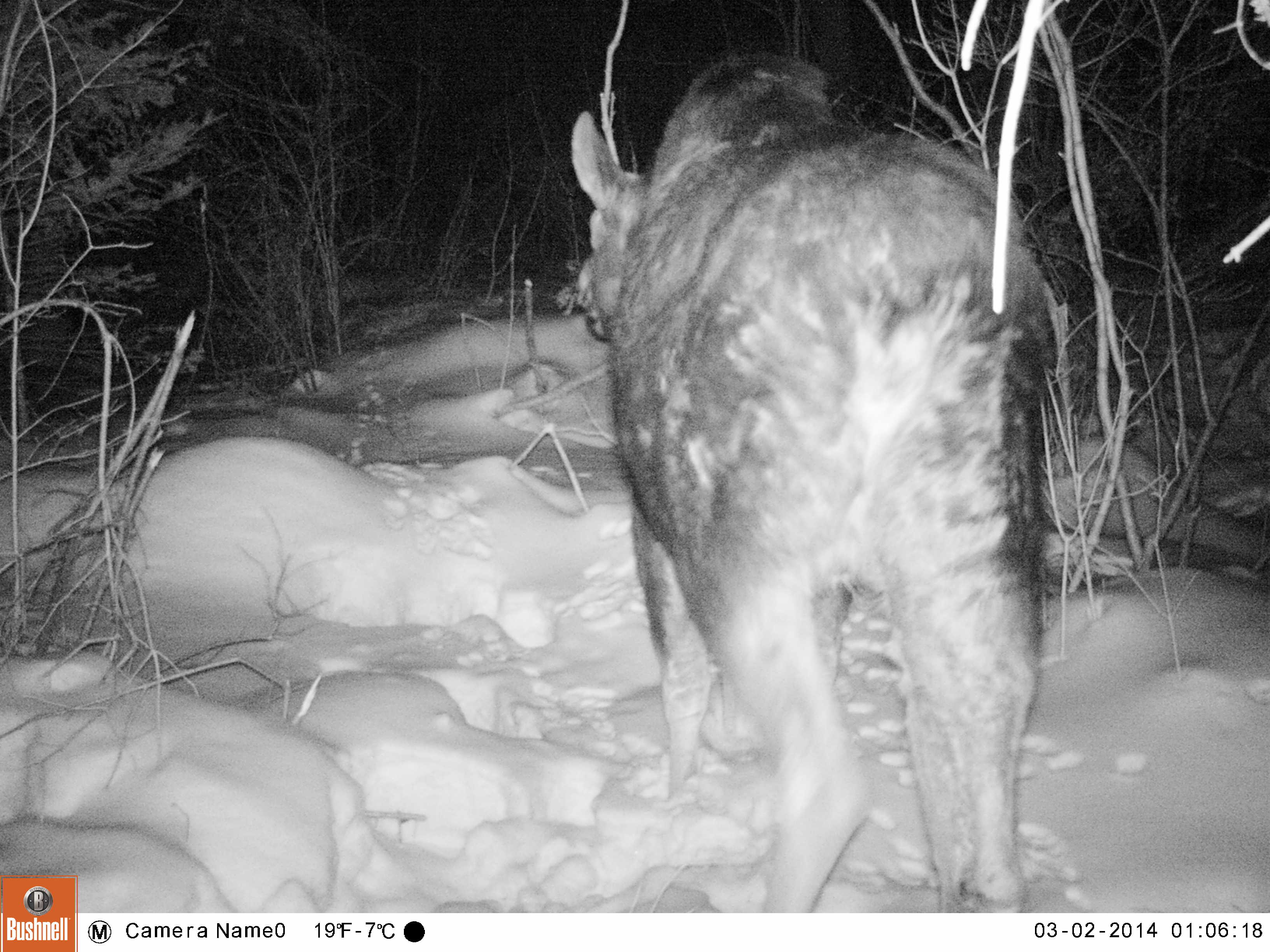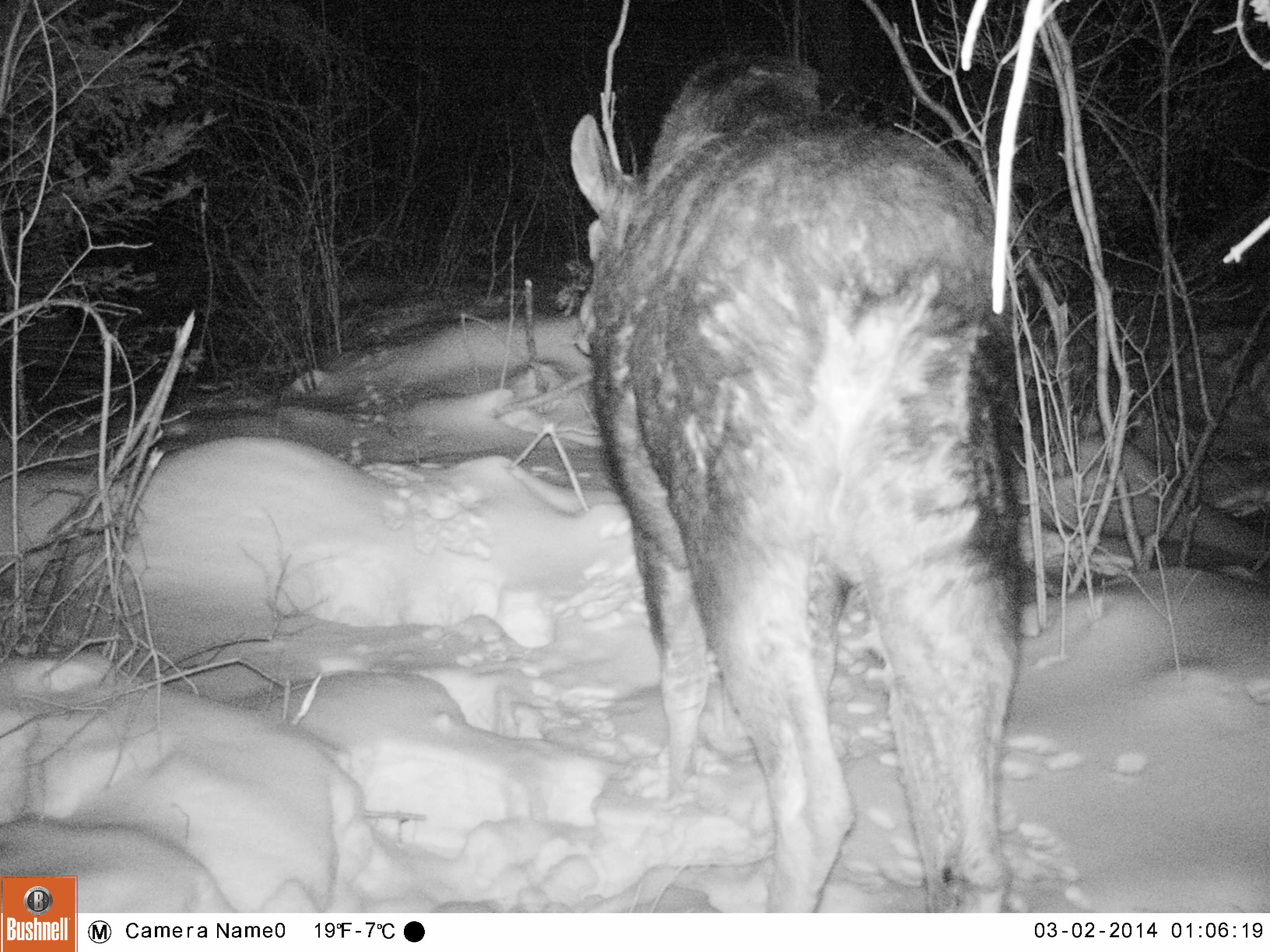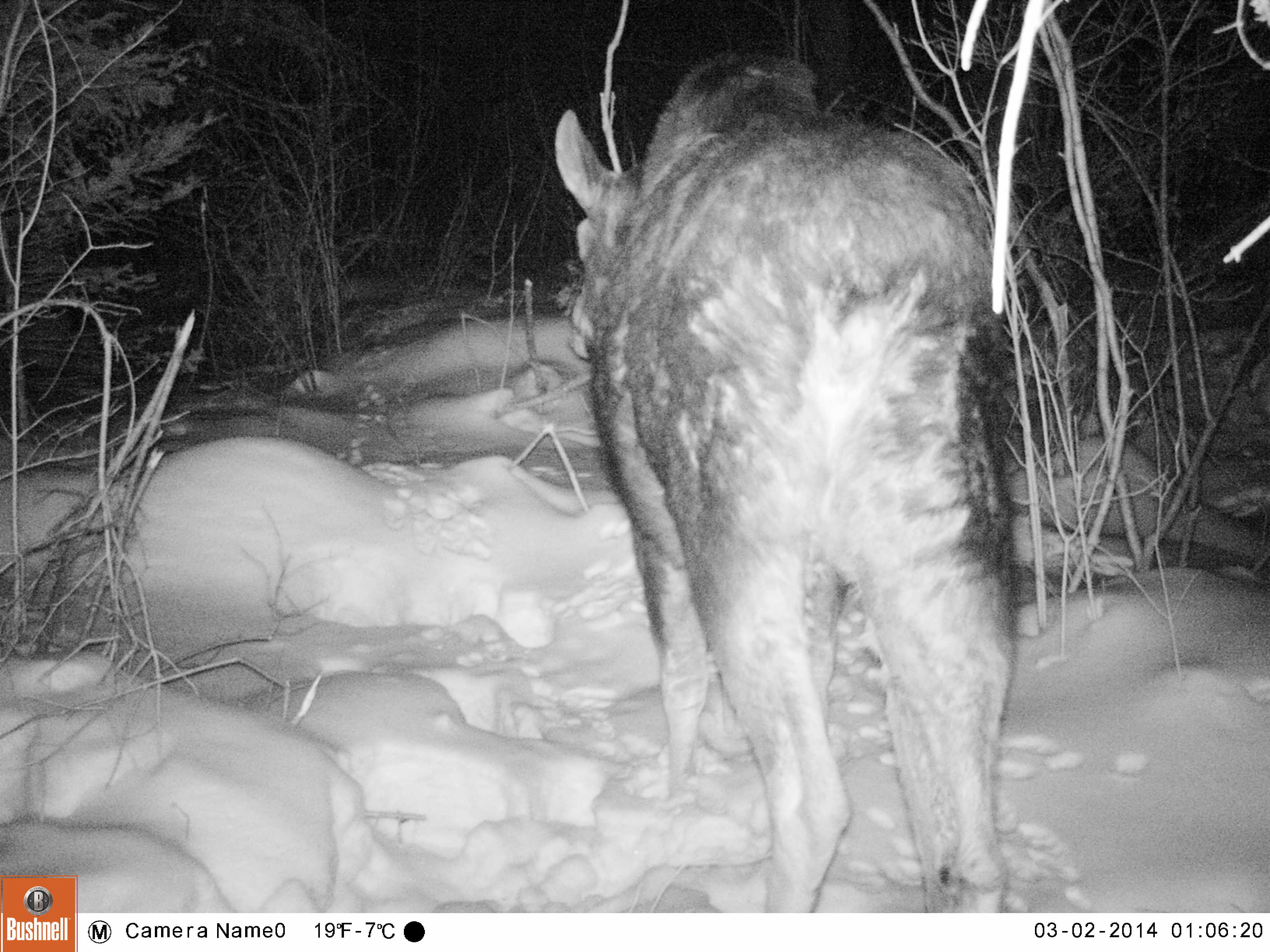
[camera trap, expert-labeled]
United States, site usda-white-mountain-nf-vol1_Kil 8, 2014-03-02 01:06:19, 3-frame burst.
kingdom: Animalia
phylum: Chordata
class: Mammalia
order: Artiodactyla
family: Cervidae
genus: Alces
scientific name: Alces alces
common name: moose